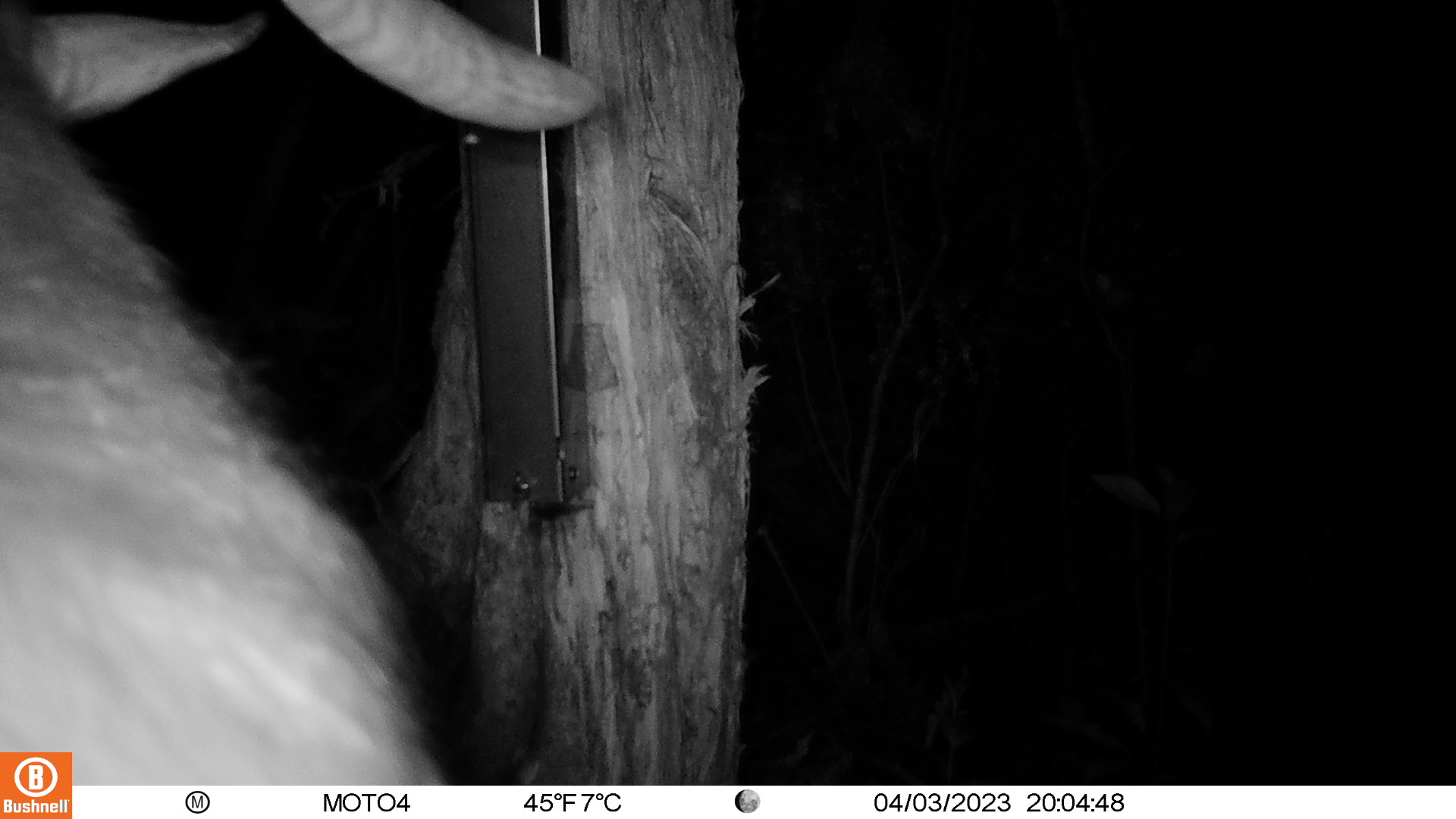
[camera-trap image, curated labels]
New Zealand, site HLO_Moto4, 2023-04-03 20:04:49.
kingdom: Animalia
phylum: Chordata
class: Mammalia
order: Artiodactyla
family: Bovidae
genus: Capra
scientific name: Capra hircus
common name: goat